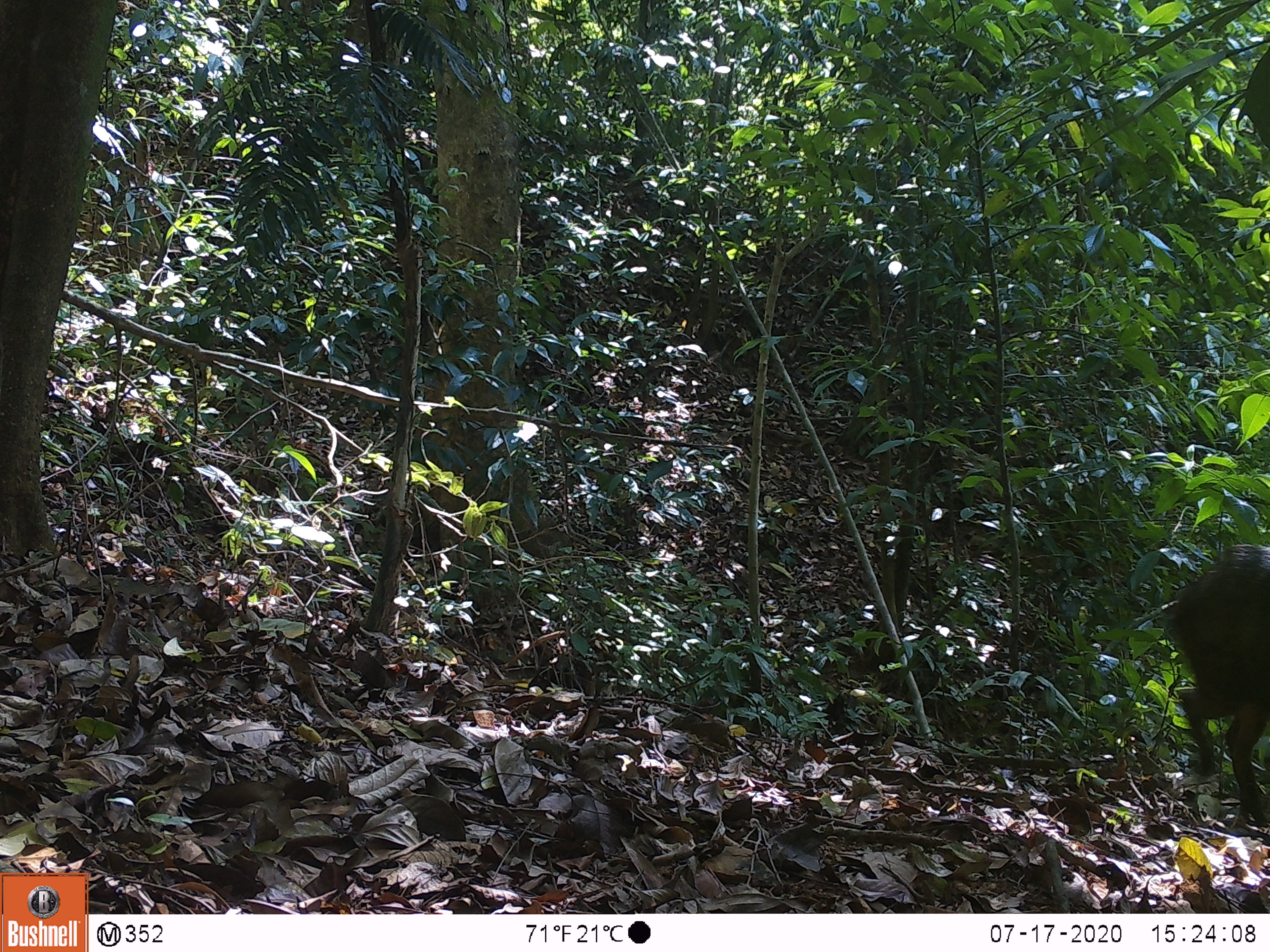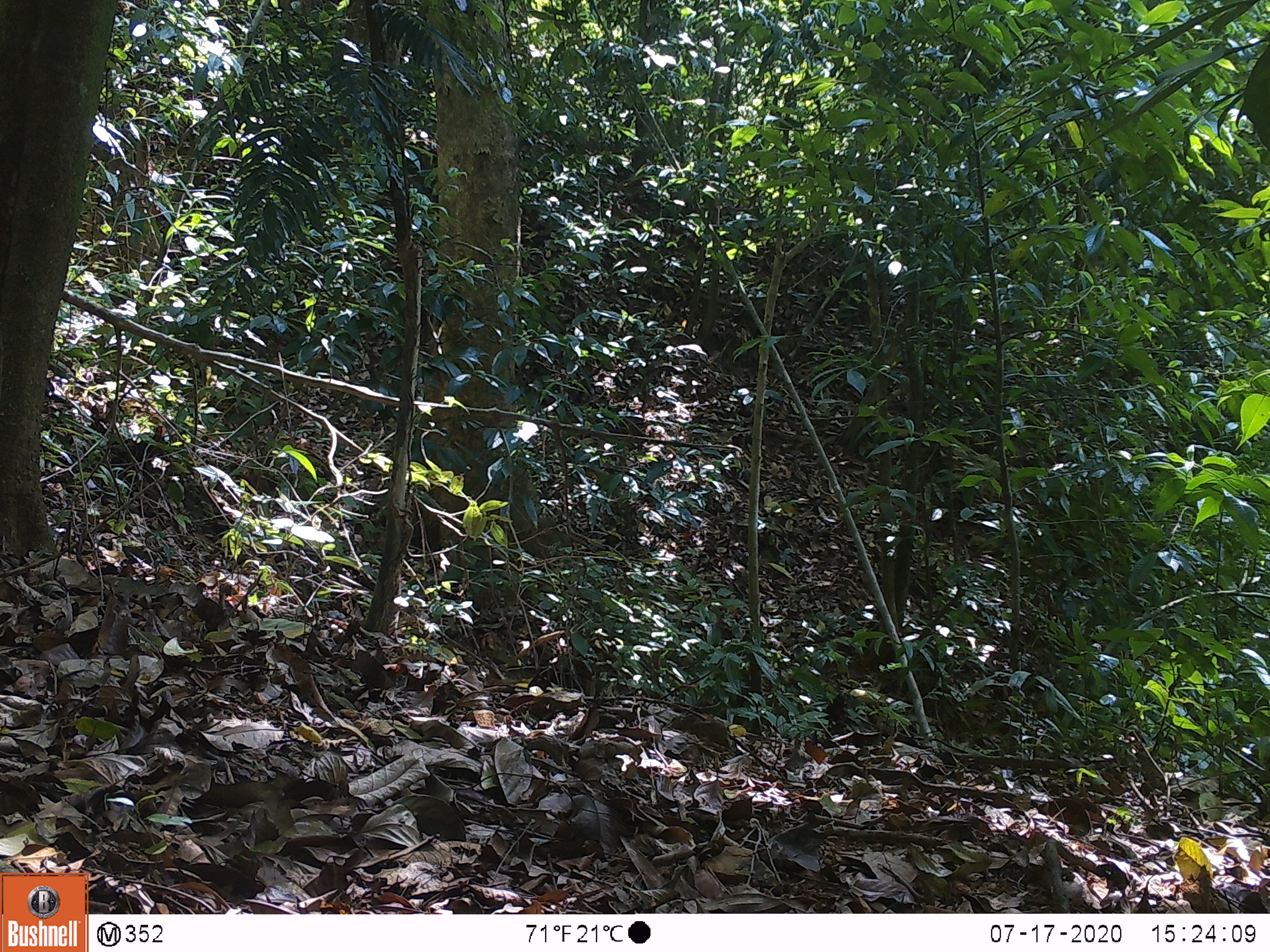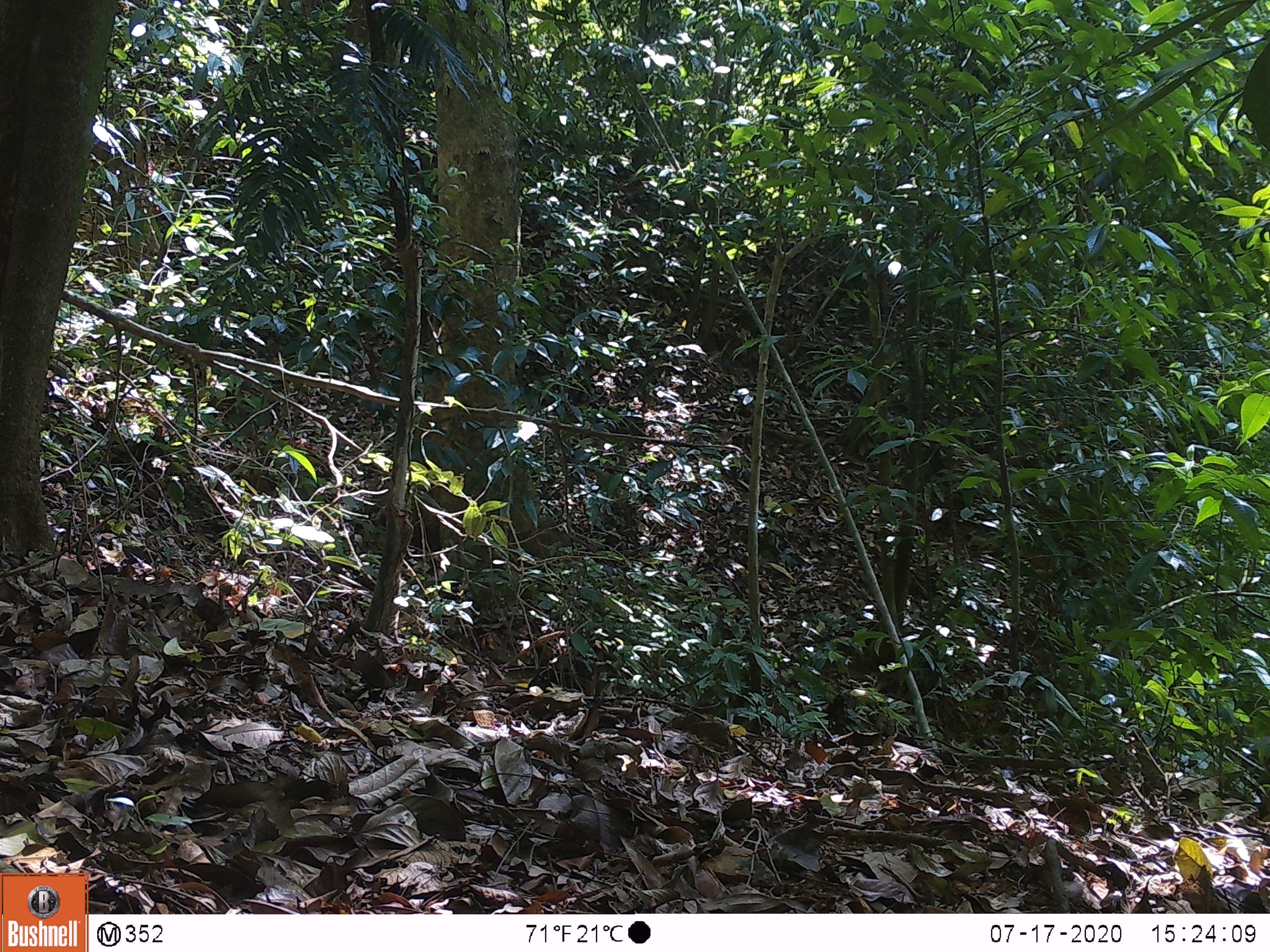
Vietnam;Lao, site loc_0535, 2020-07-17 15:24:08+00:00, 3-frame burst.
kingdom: Animalia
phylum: Chordata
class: Mammalia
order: Primates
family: Cercopithecidae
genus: Macaca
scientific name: Macaca arctoides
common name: stump-tailed macaque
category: stump tailed macaque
Stump tailed macaque (stump-tailed macaque) (Macaca arctoides). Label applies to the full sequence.